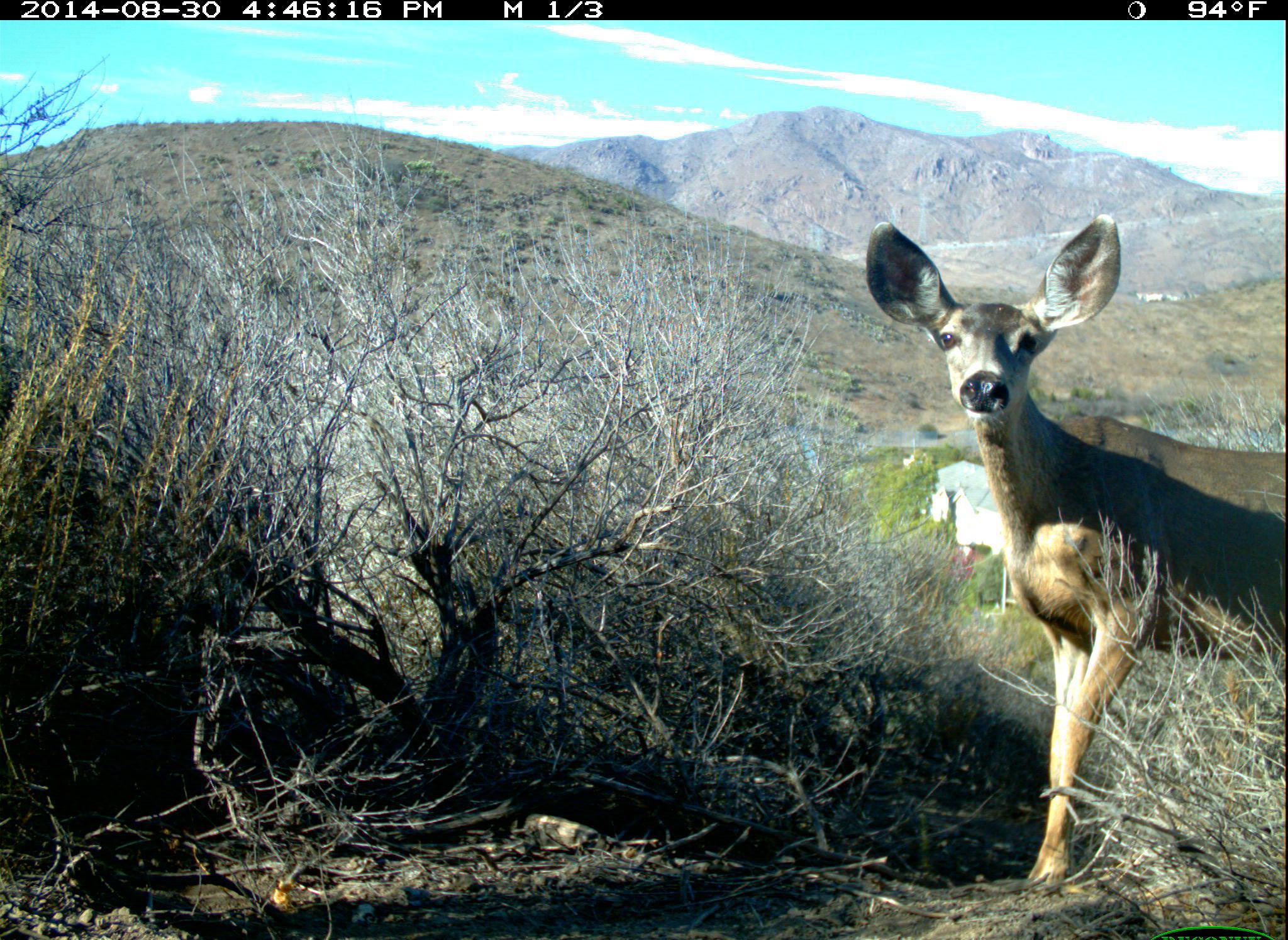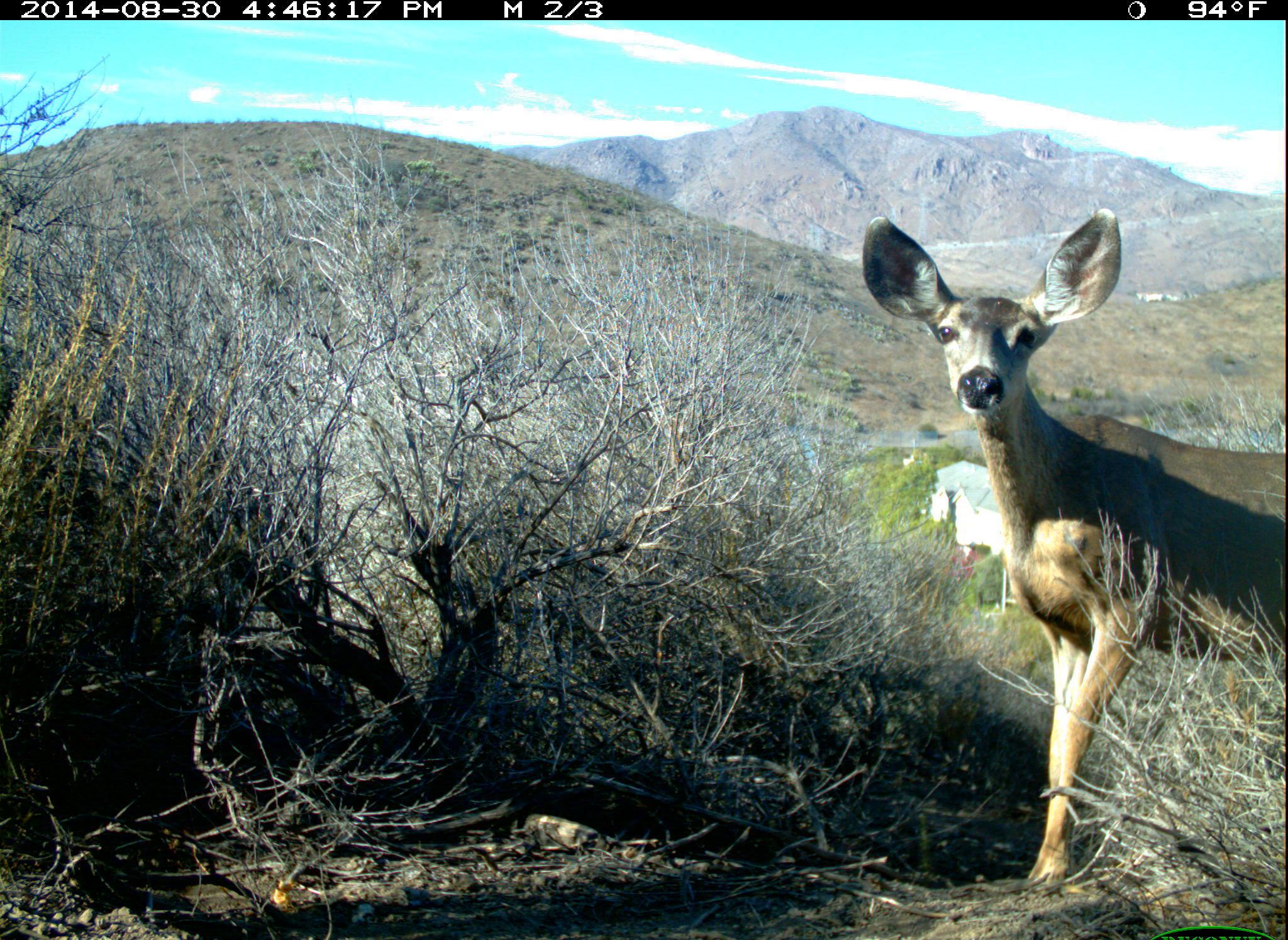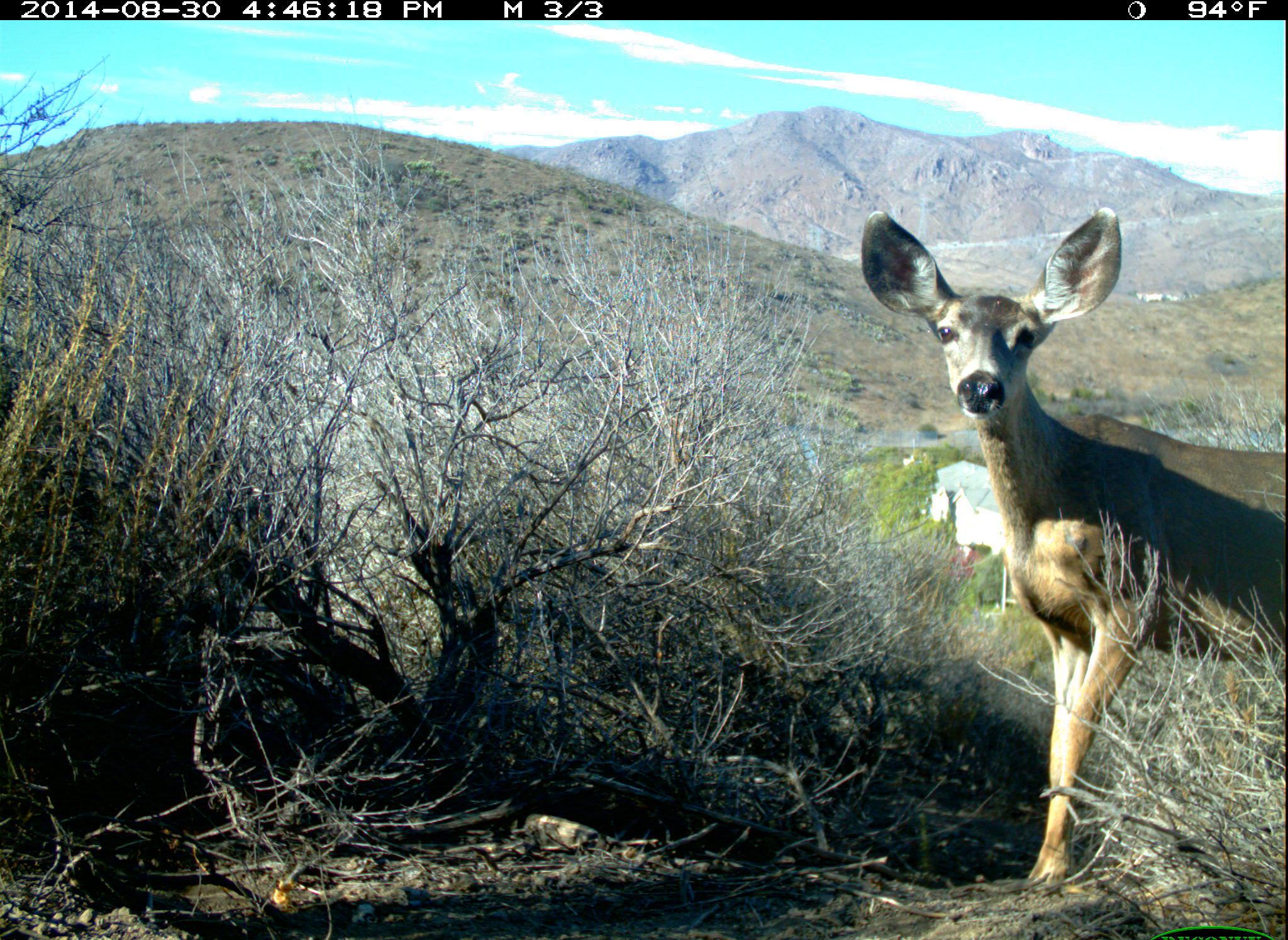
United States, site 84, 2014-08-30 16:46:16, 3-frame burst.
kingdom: Animalia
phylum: Chordata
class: Mammalia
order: Artiodactyla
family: Cervidae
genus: Odocoileus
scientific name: Odocoileus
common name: deer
Deer (Odocoileus).